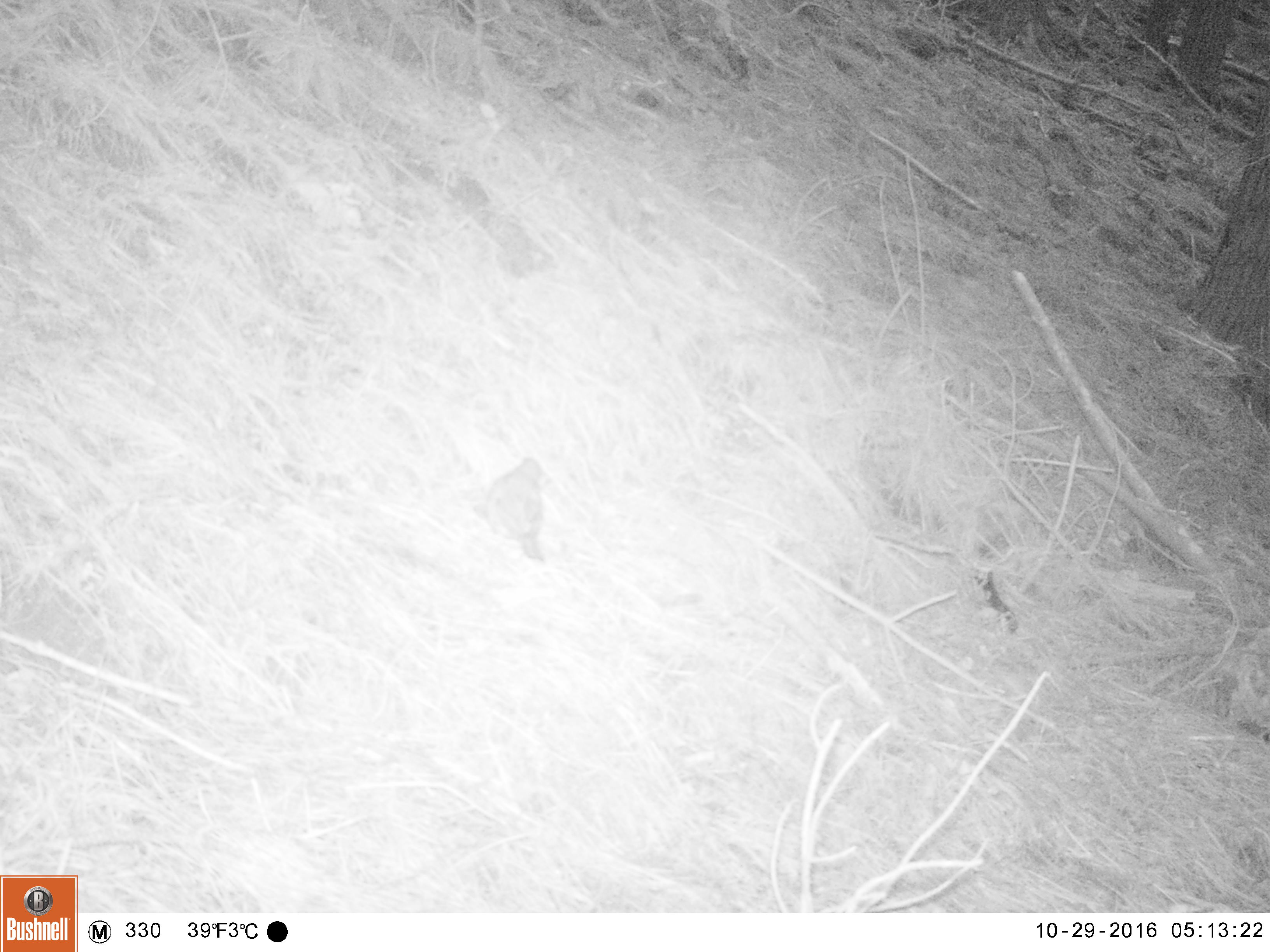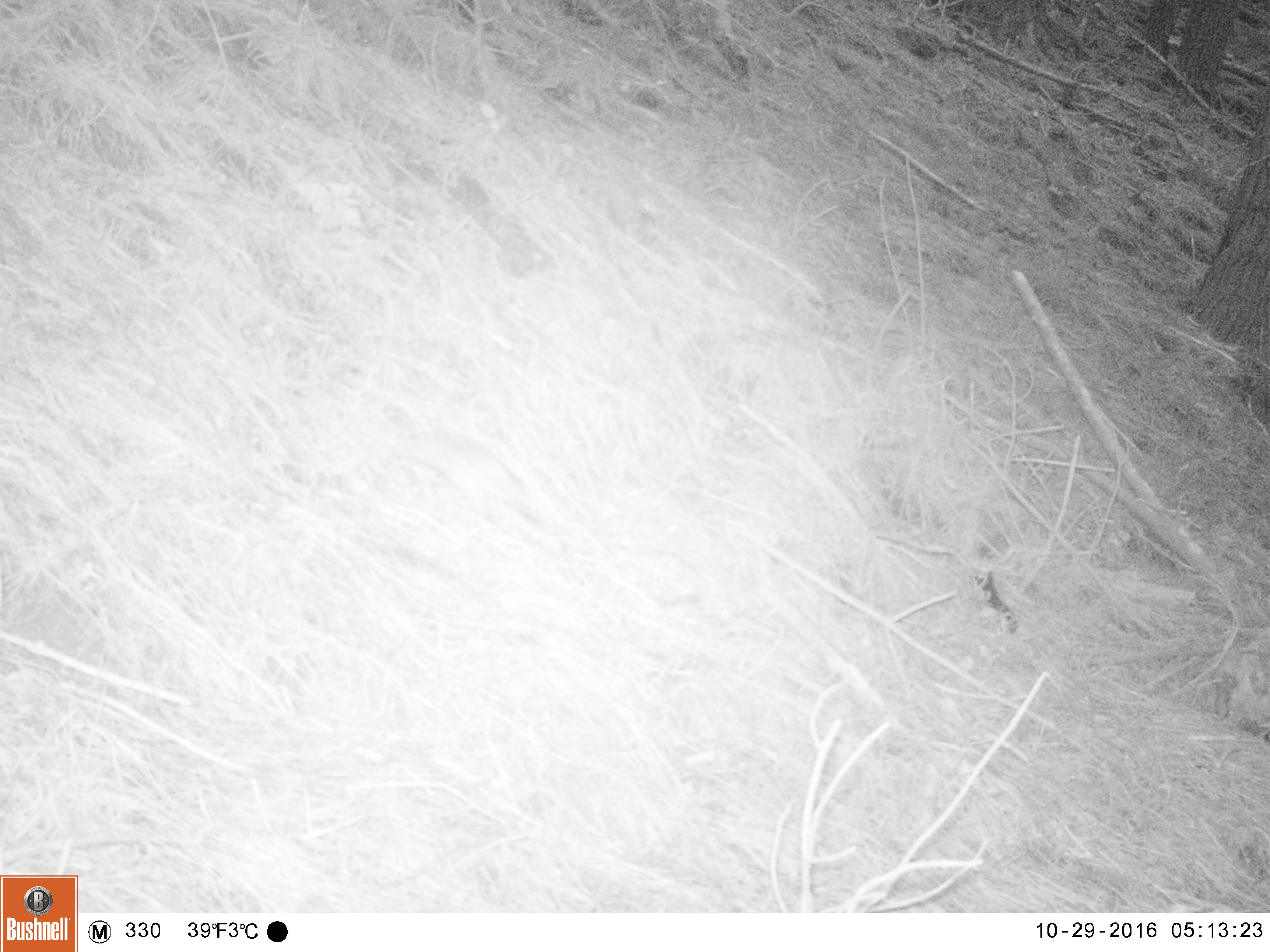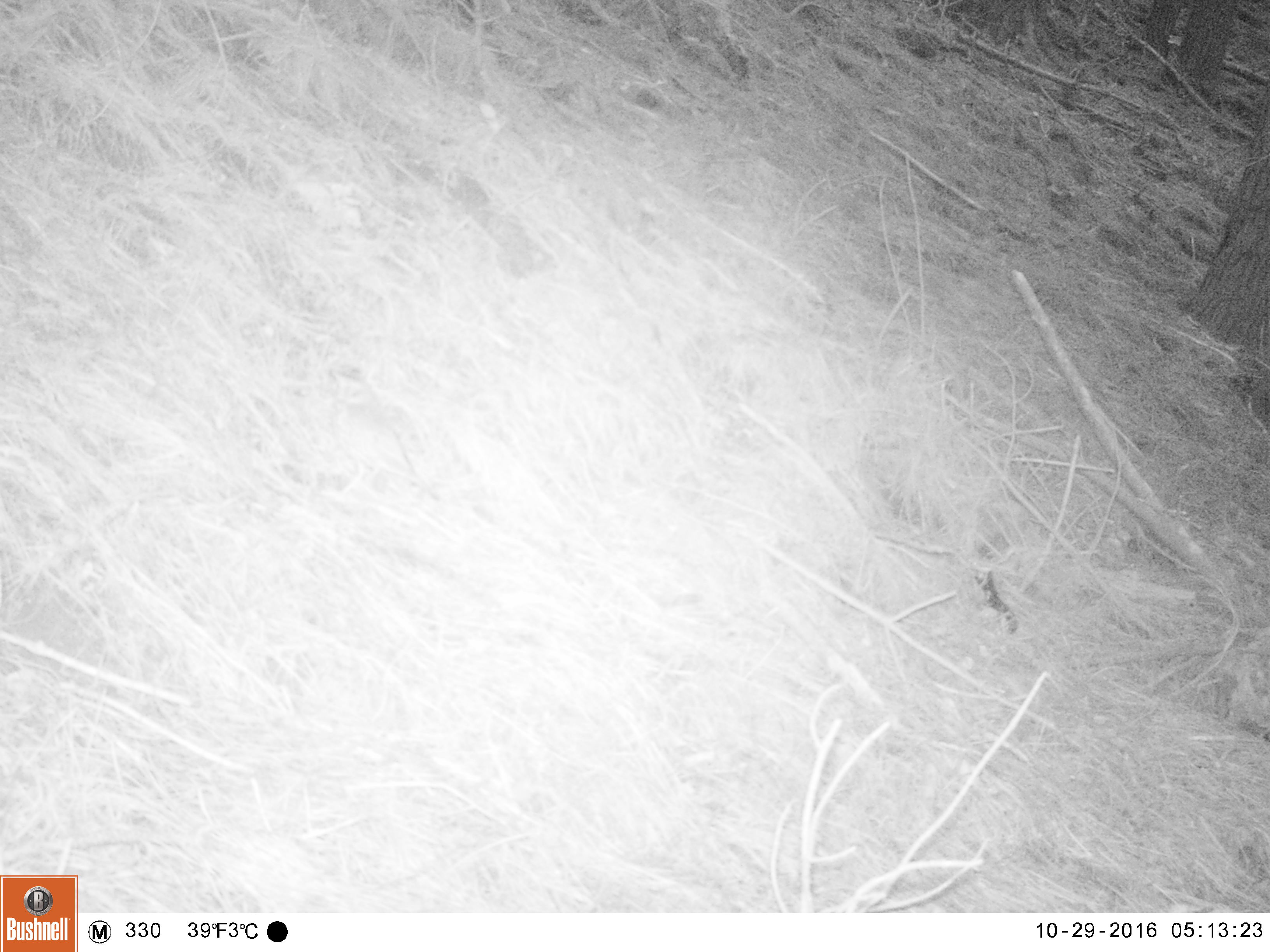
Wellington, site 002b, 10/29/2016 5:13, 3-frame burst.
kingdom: Animalia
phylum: Chordata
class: Aves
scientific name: Aves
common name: bird